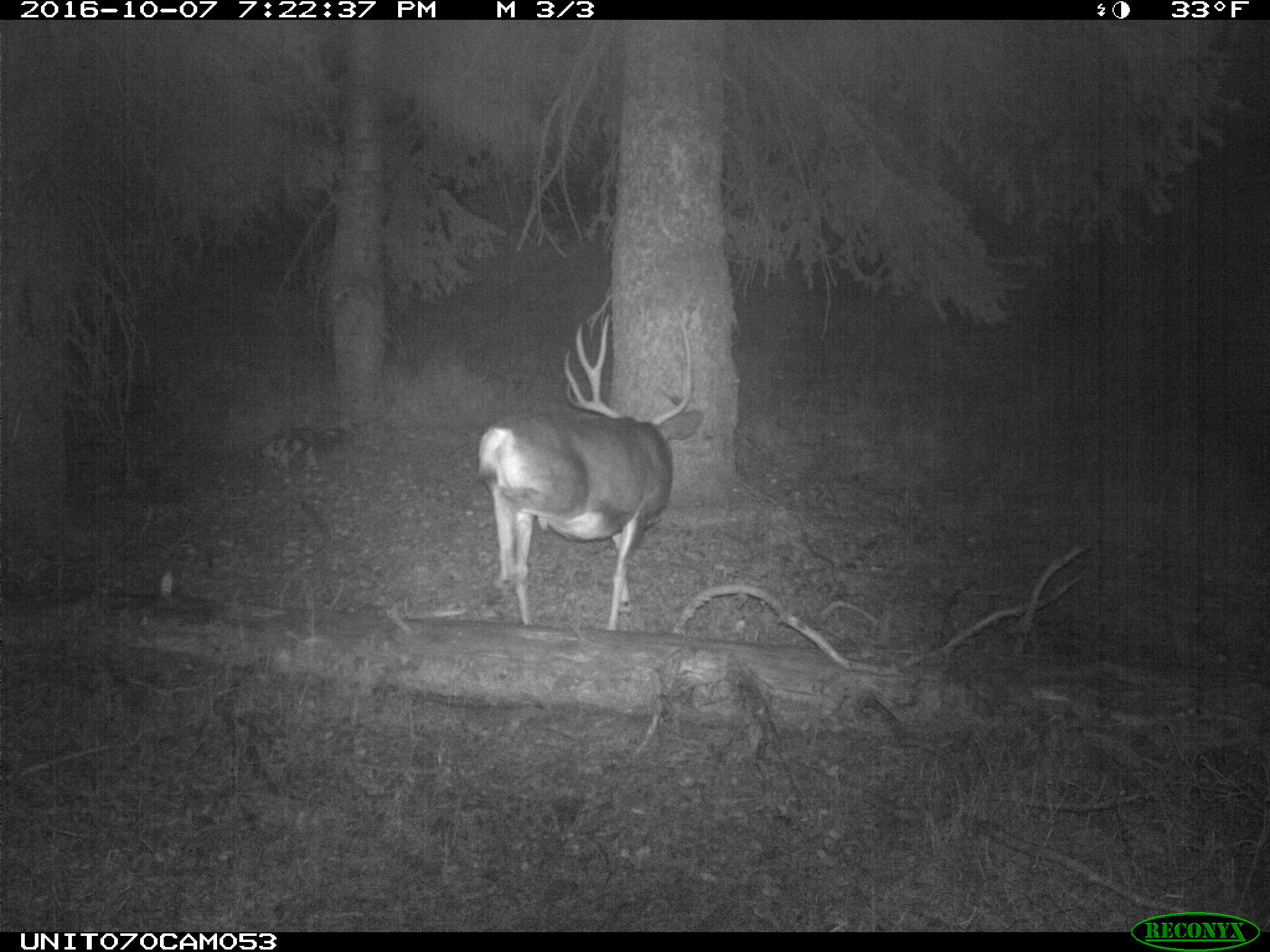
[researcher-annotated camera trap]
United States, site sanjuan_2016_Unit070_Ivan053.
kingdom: Animalia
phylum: Chordata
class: Mammalia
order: Artiodactyla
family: Cervidae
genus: Odocoileus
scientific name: Odocoileus hemionus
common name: mule deer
Odocoileus hemionus (mule deer).